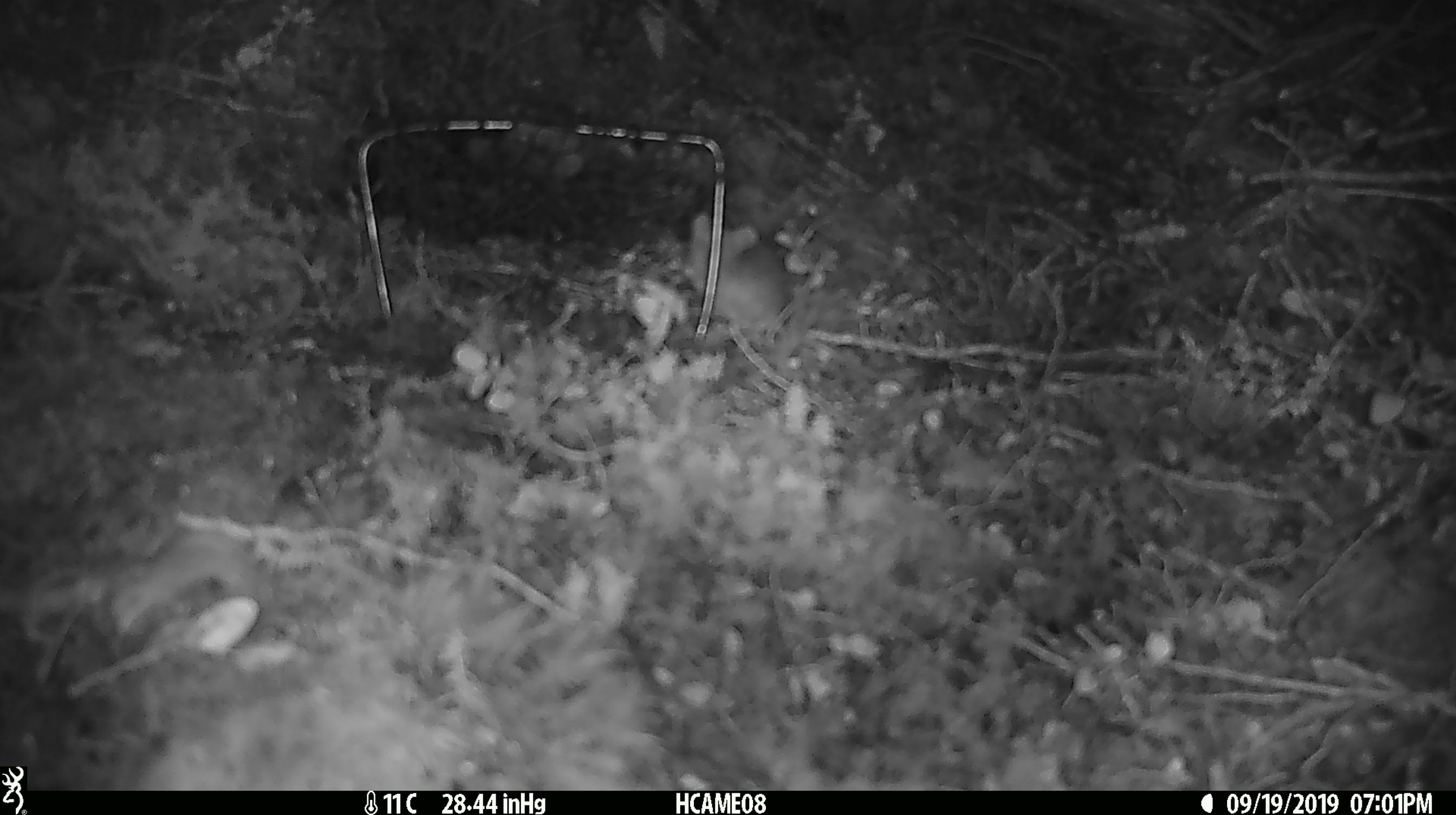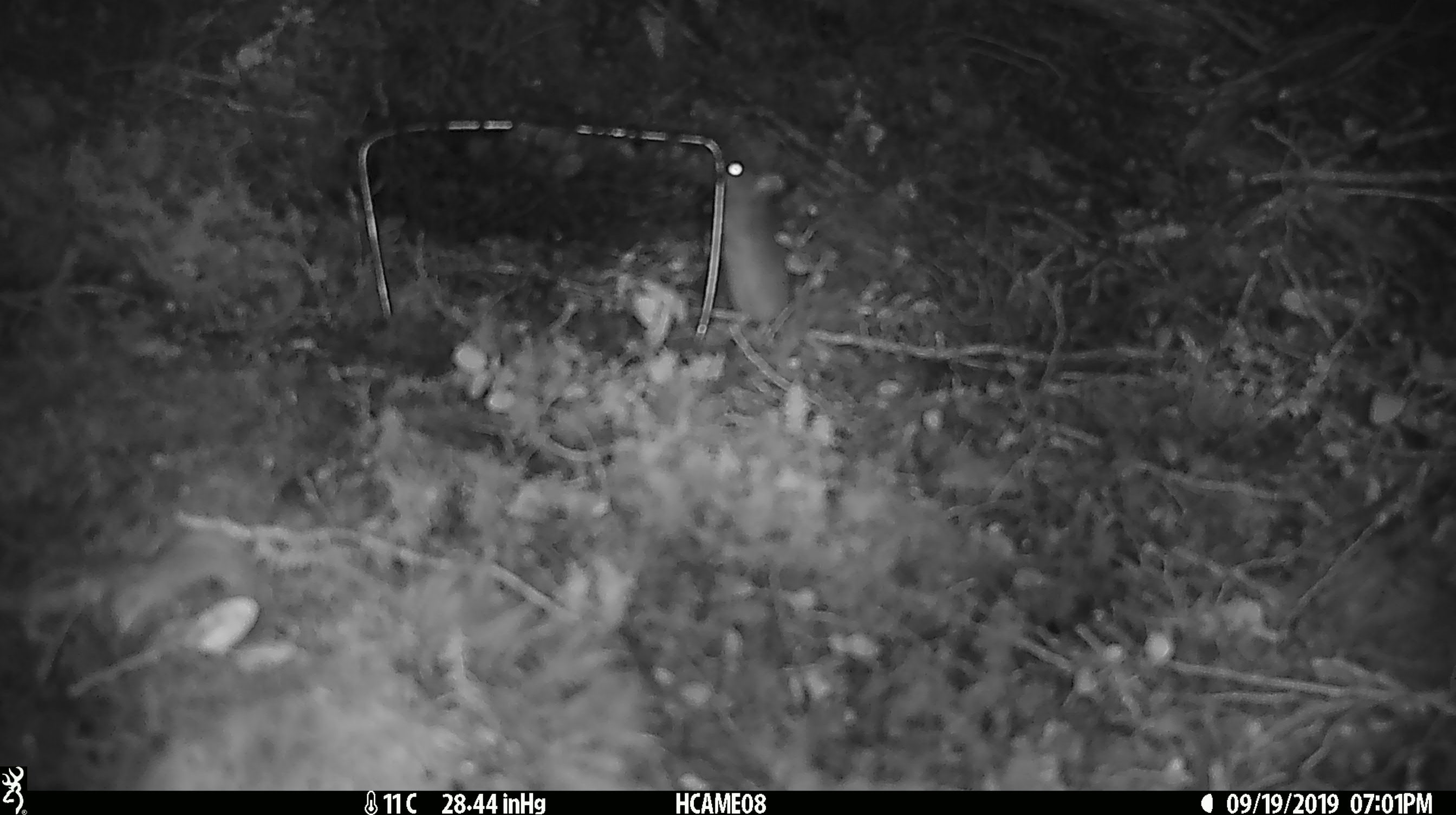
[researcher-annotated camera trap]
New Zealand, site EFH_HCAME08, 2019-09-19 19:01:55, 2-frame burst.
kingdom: Animalia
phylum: Chordata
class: Mammalia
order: Rodentia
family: Muridae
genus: Mus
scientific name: Mus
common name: mouse